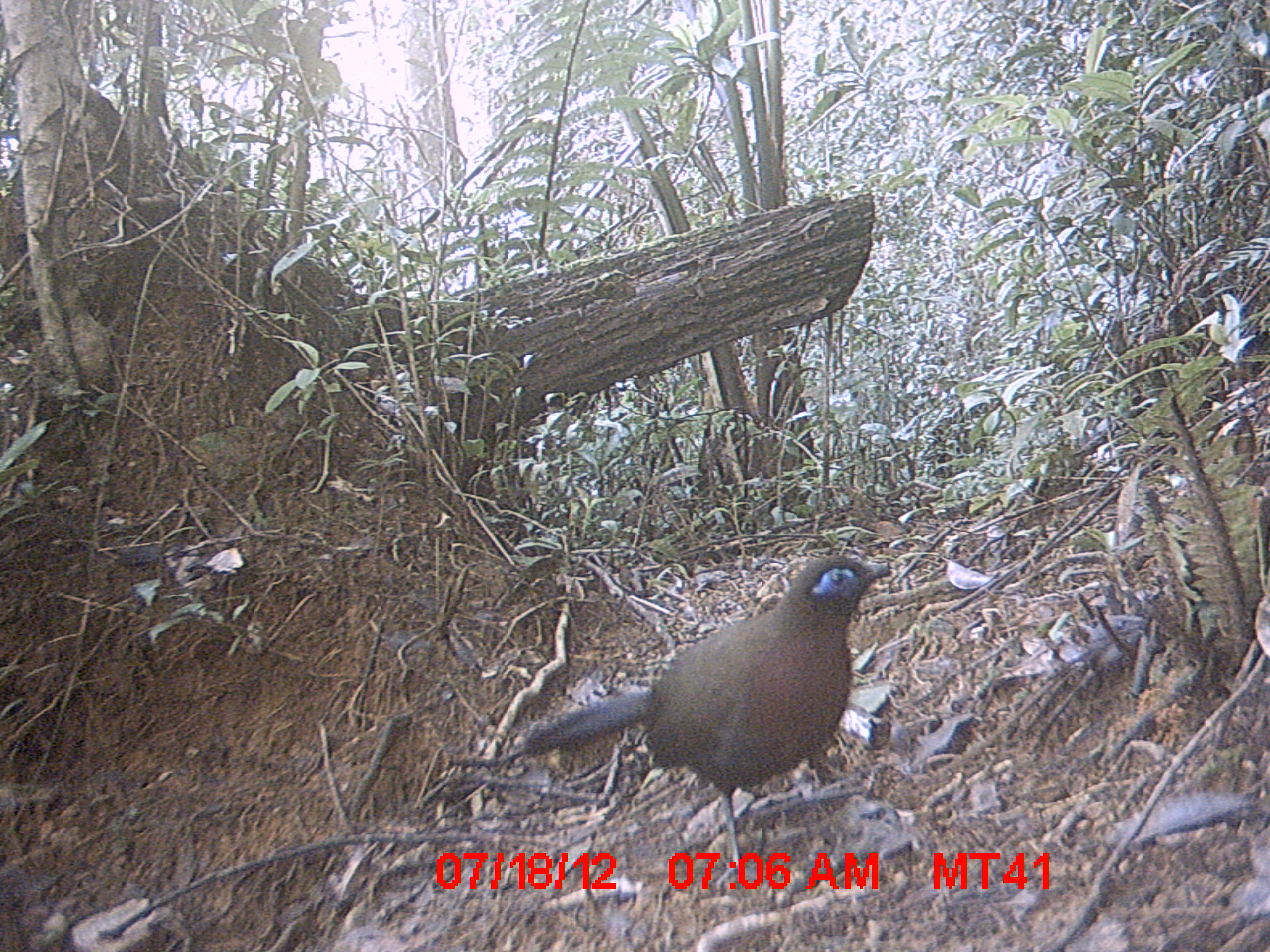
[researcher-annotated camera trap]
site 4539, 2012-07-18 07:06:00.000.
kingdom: Animalia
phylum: Chordata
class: Aves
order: Cuculiformes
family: Cuculidae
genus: Coua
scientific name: Coua serriana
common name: red-breasted coua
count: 1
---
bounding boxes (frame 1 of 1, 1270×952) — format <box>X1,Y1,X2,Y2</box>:
coua serriana: <box>522,554,889,891</box>